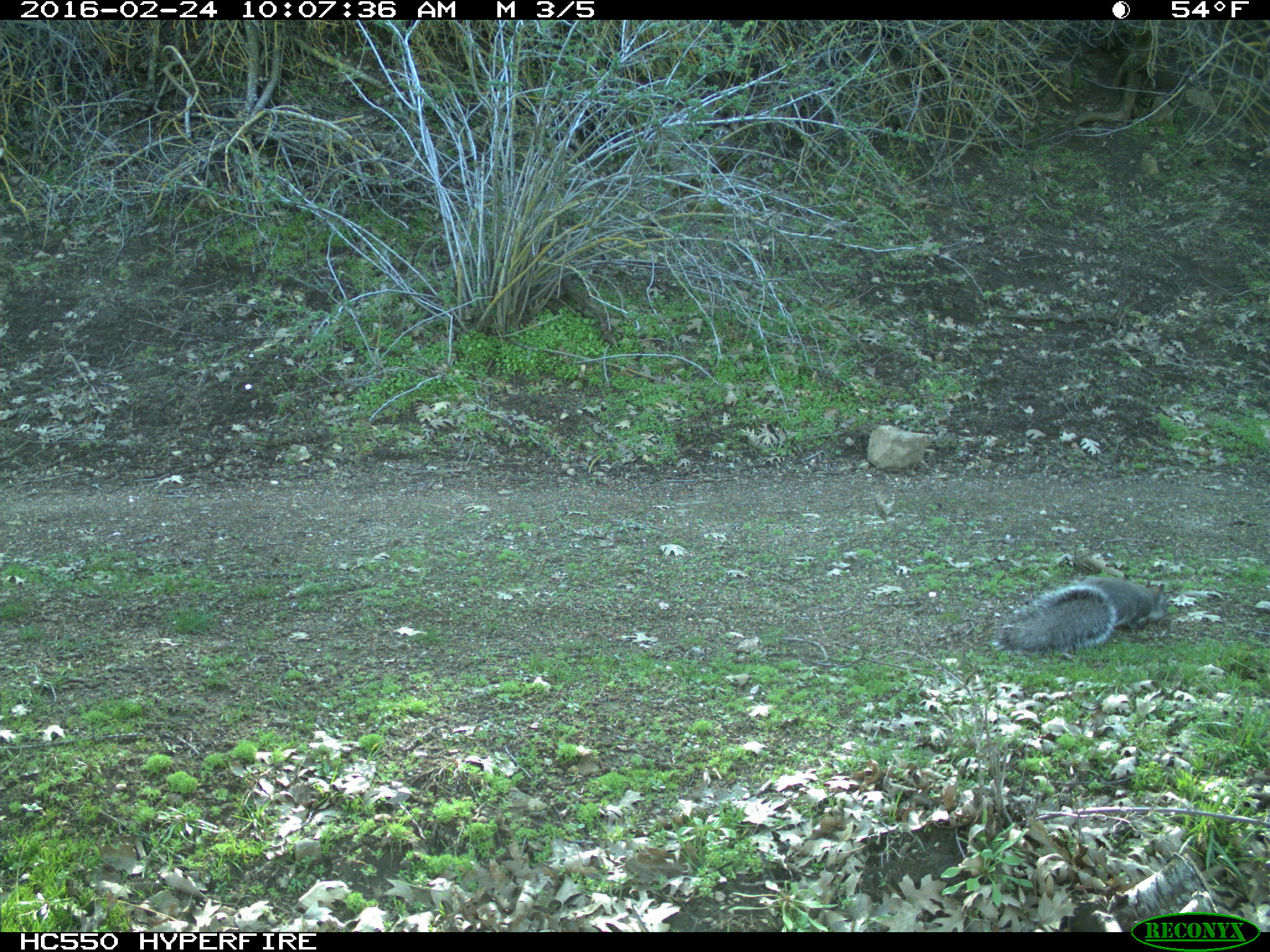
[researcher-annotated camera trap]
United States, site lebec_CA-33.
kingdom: Animalia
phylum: Chordata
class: Mammalia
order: Rodentia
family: Sciuridae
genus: Sciurus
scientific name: Sciurus carolinensis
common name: eastern gray squirrel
Sciurus carolinensis (eastern gray squirrel).